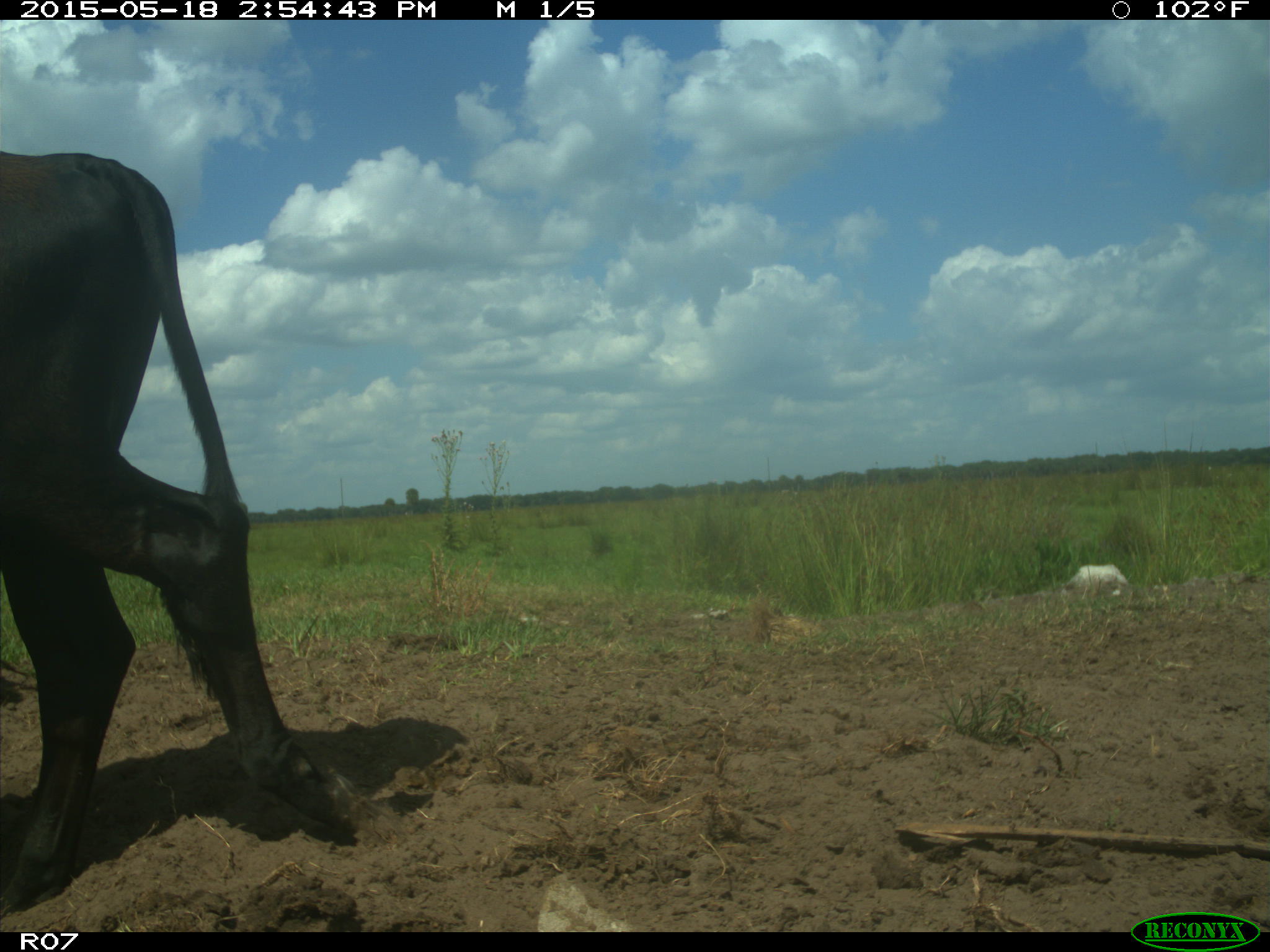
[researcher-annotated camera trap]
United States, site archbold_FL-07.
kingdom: Animalia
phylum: Chordata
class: Mammalia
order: Artiodactyla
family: Bovidae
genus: Bos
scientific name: Bos taurus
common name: domestic cow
Bos taurus (domestic cow).